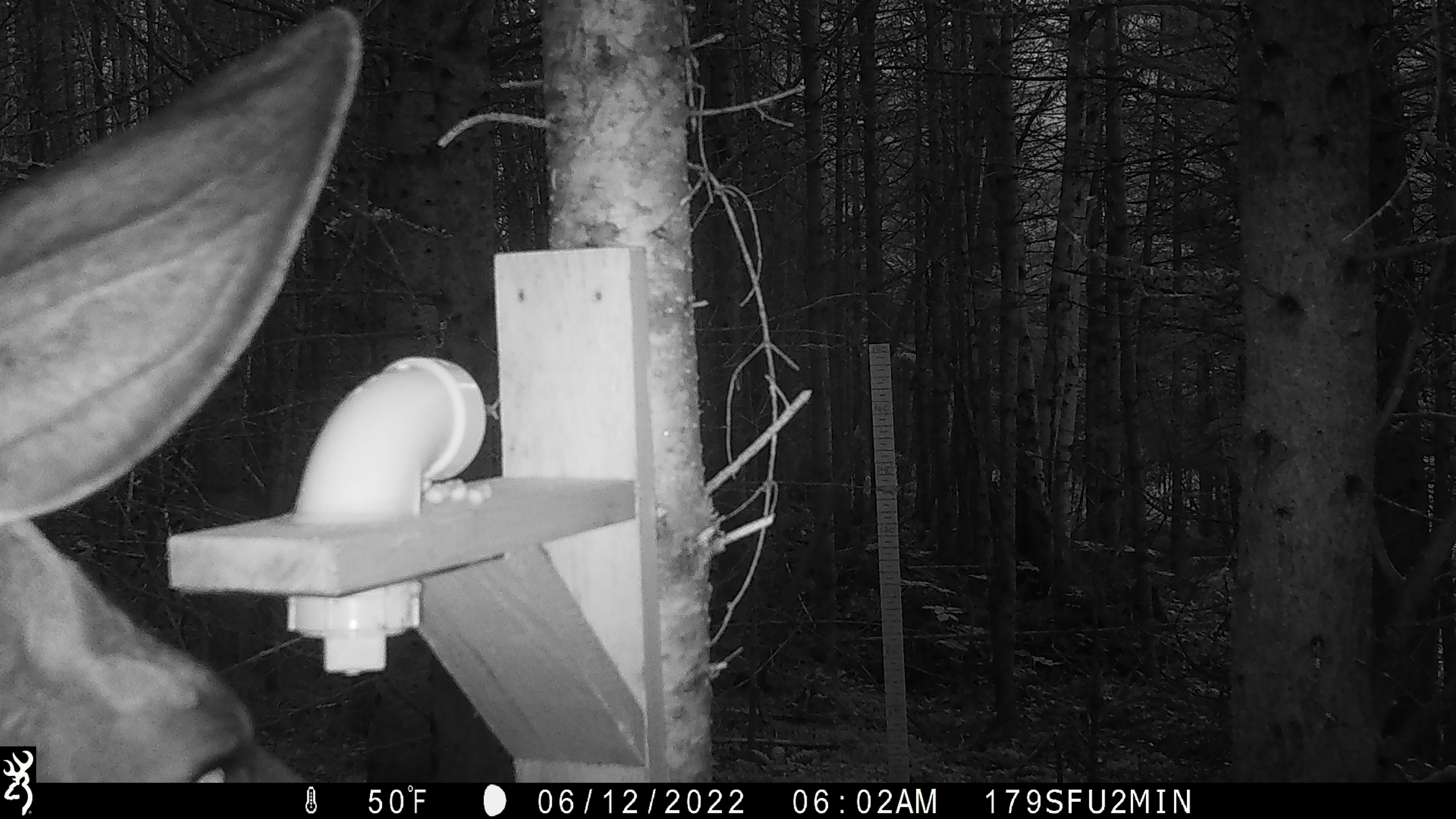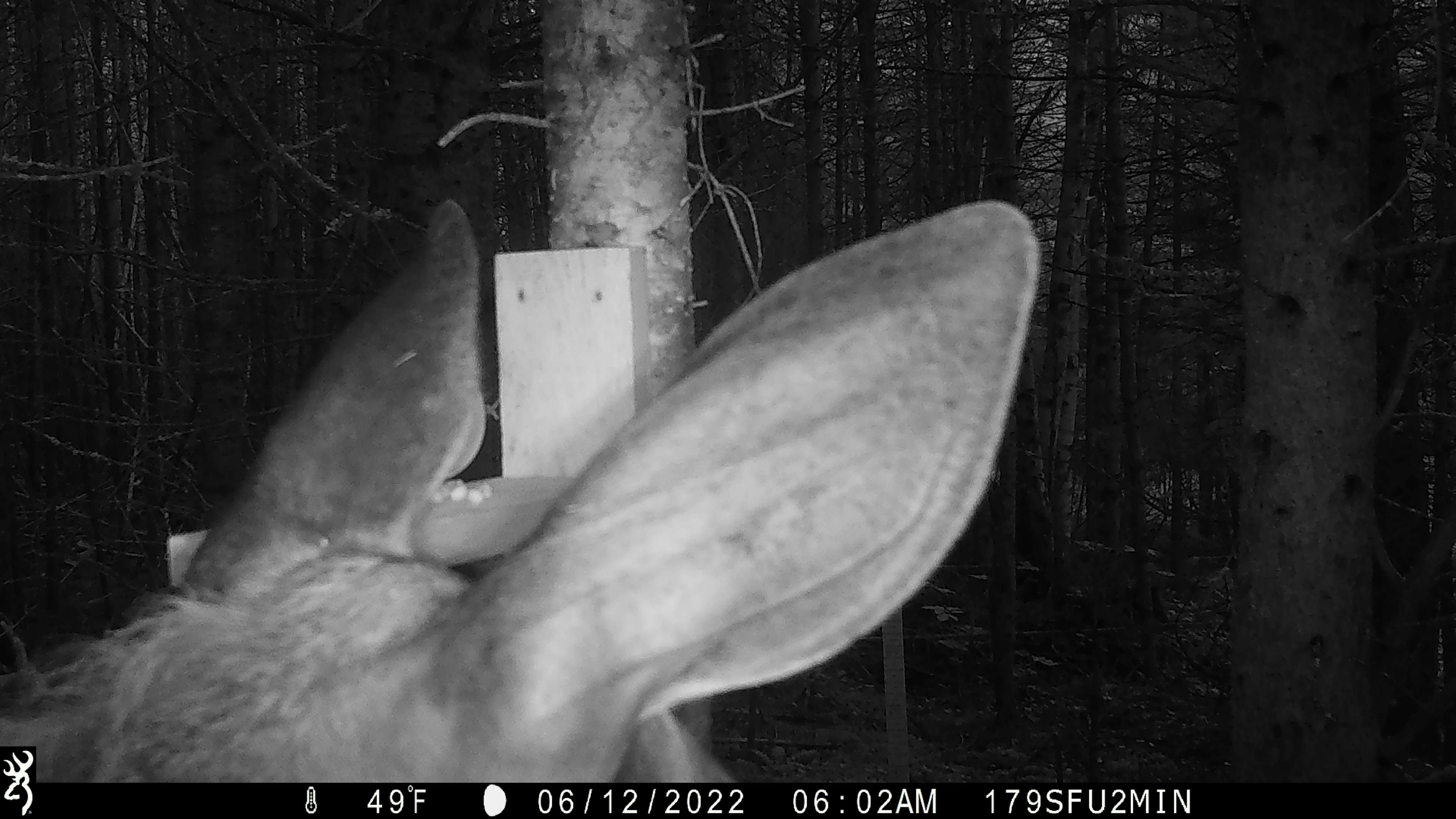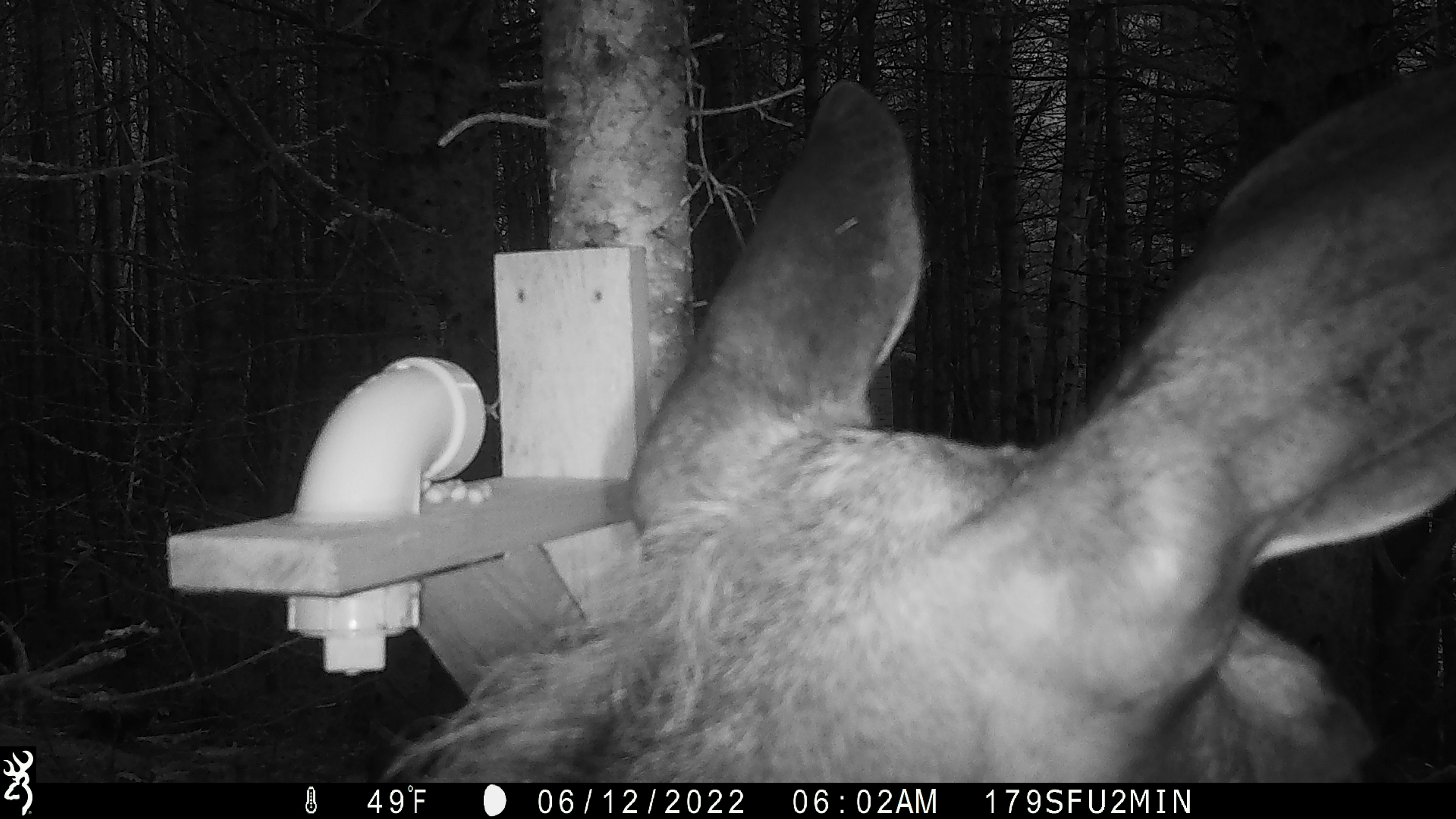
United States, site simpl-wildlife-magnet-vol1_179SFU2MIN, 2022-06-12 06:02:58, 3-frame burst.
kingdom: Animalia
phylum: Chordata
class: Mammalia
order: Artiodactyla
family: Cervidae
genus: Alces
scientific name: Alces alces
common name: moose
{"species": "moose (Alces alces)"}